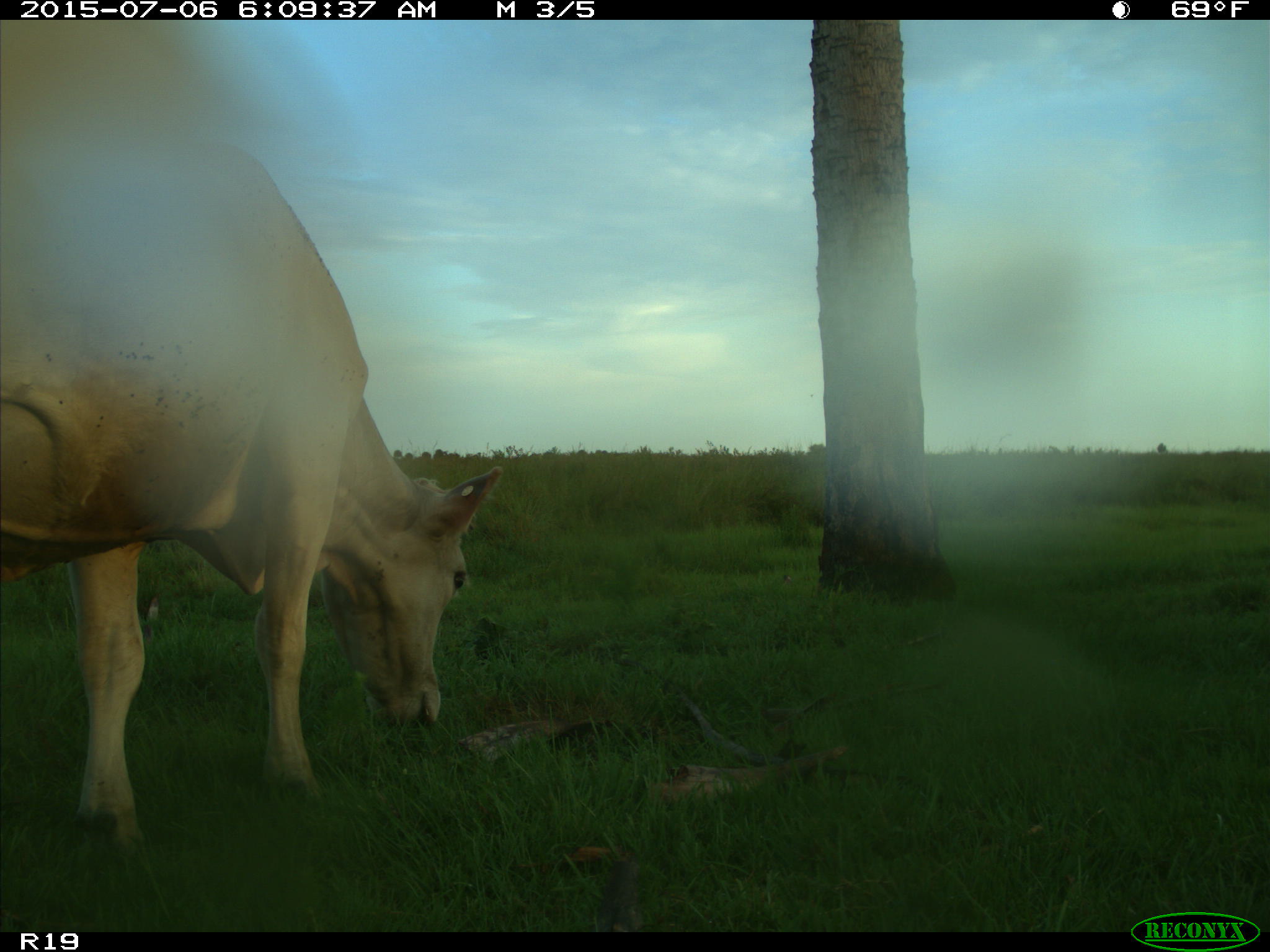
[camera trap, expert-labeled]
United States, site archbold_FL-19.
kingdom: Animalia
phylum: Chordata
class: Mammalia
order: Artiodactyla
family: Bovidae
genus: Bos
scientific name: Bos taurus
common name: domestic cow